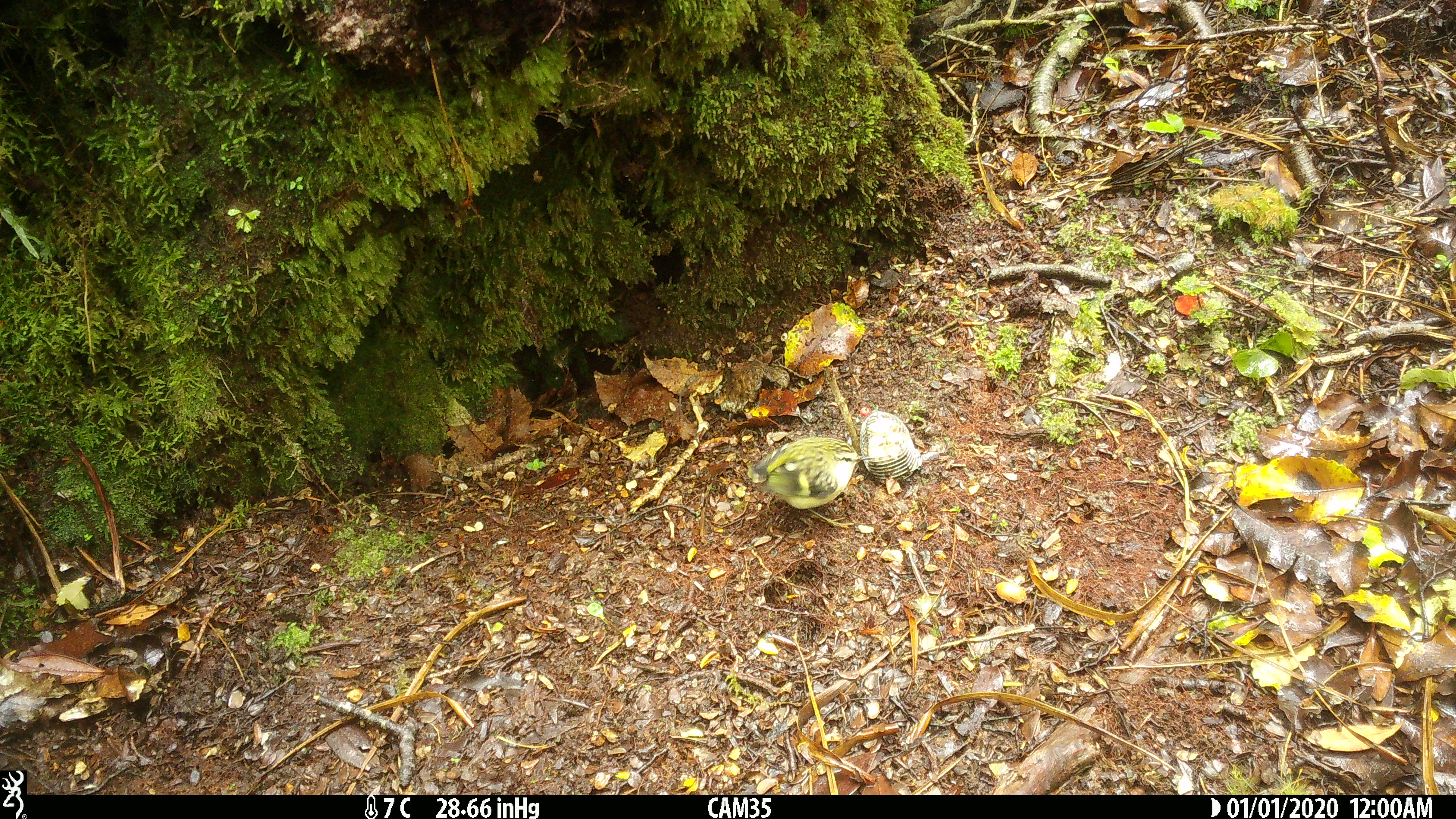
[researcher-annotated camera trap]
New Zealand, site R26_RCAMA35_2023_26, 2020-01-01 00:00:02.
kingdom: Animalia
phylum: Chordata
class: Aves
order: Passeriformes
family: Acanthisittidae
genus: Acanthisitta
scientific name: Acanthisitta chloris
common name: rifleman